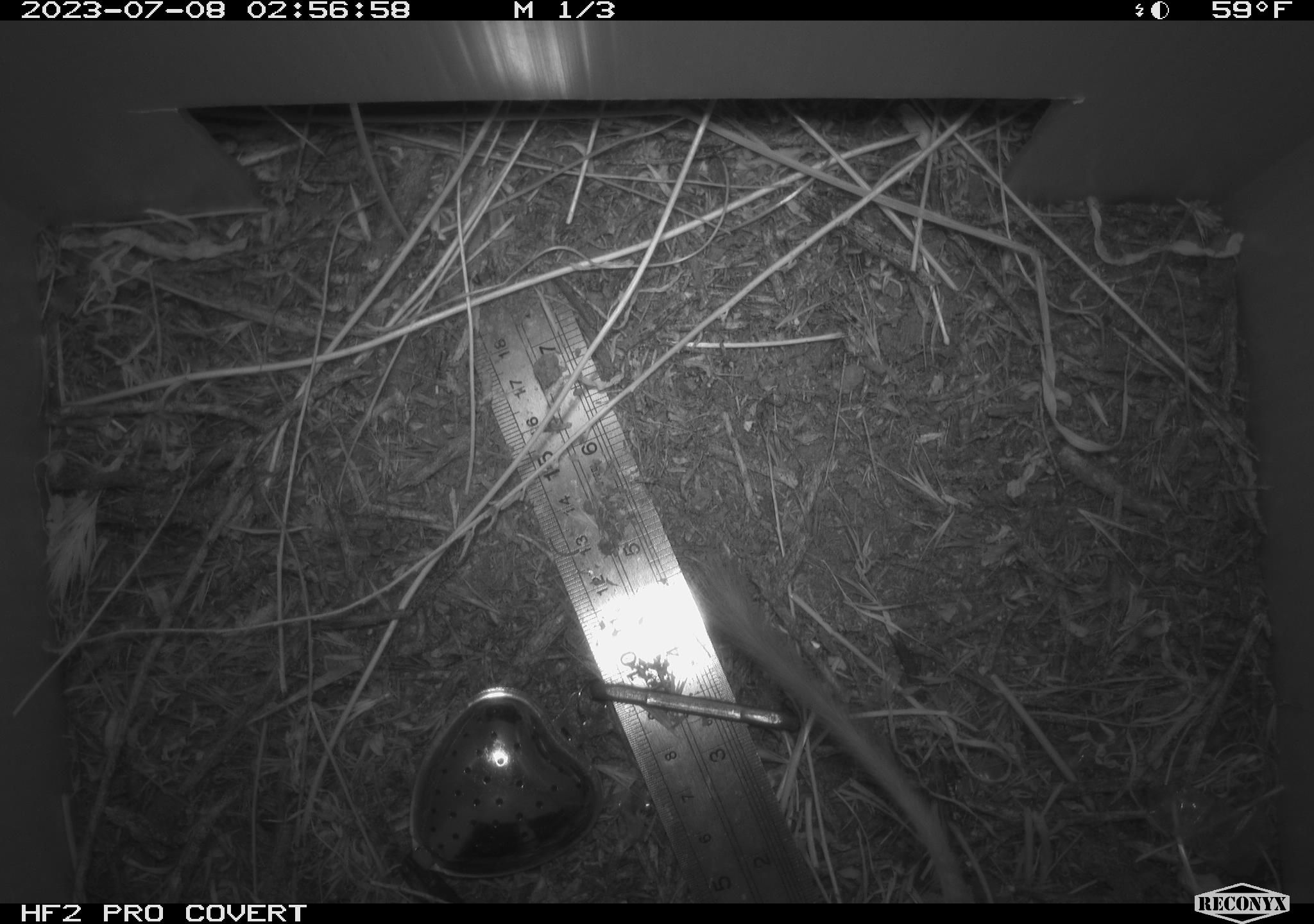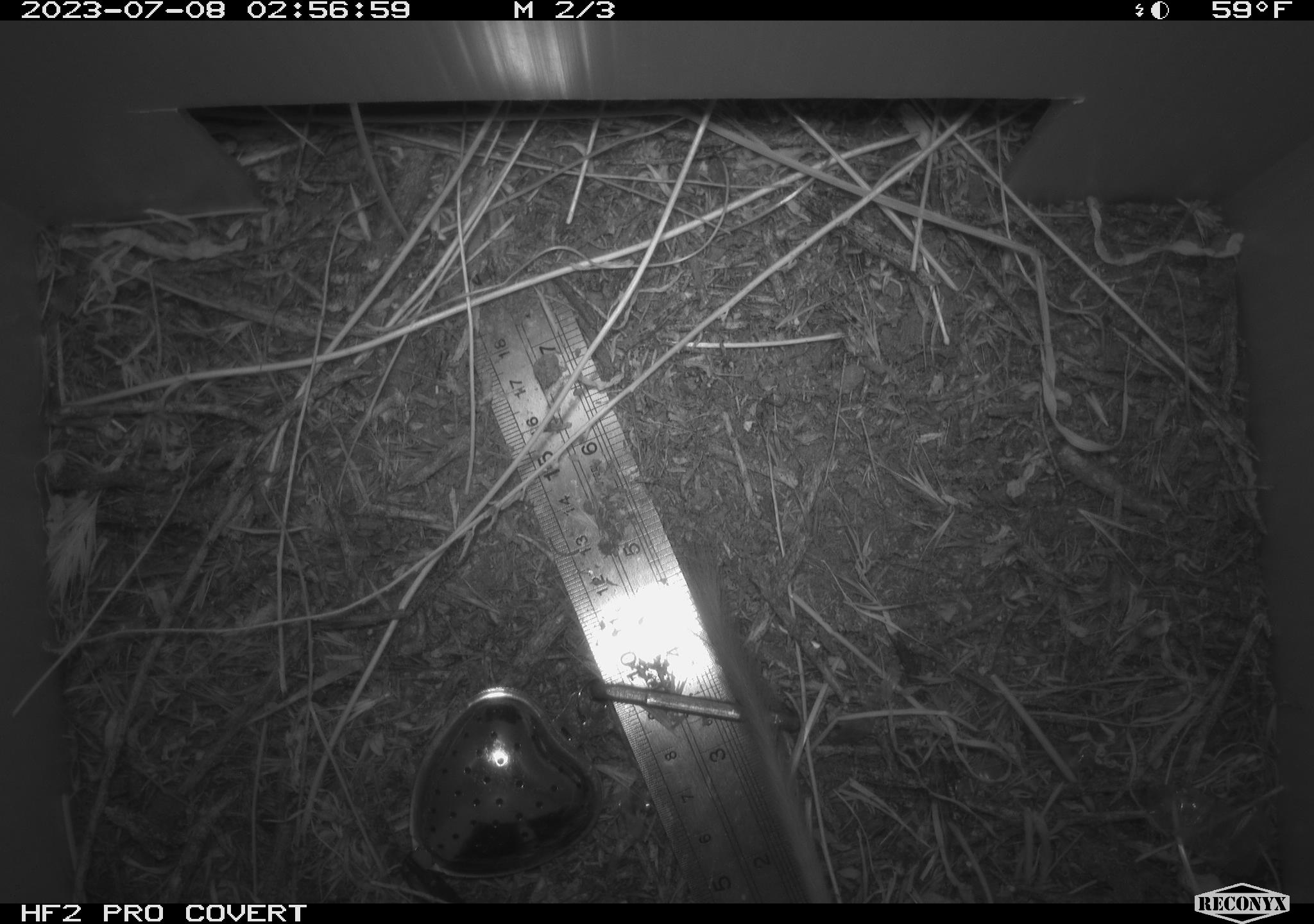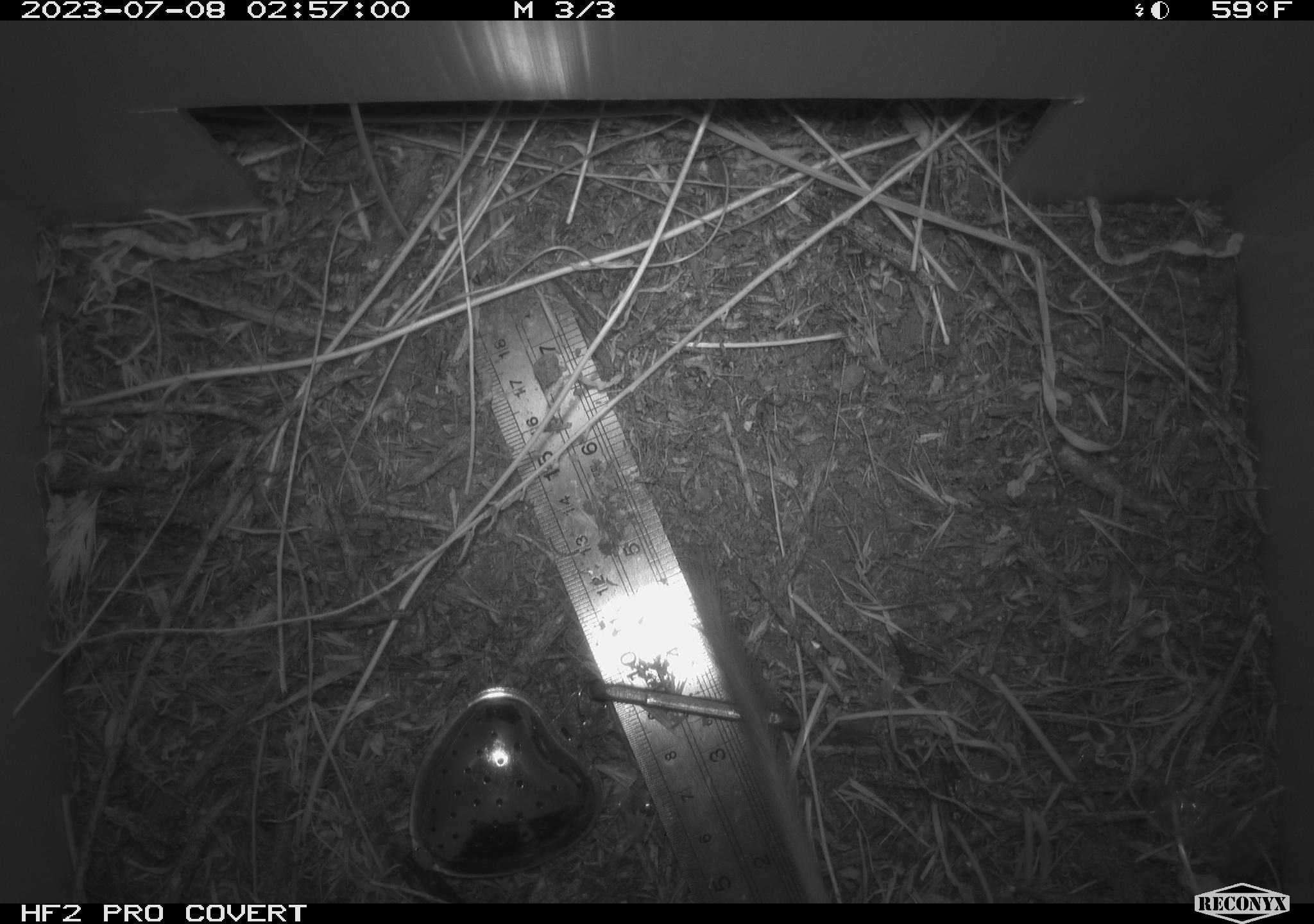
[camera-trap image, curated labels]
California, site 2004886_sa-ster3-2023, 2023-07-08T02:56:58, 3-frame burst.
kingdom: Animalia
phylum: Chordata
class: Mammalia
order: Rodentia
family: Heteromyidae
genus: Dipodomys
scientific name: Dipodomys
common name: kangaroo rats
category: dipodomys species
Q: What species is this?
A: Dipodomys species (kangaroo rats) (Dipodomys).